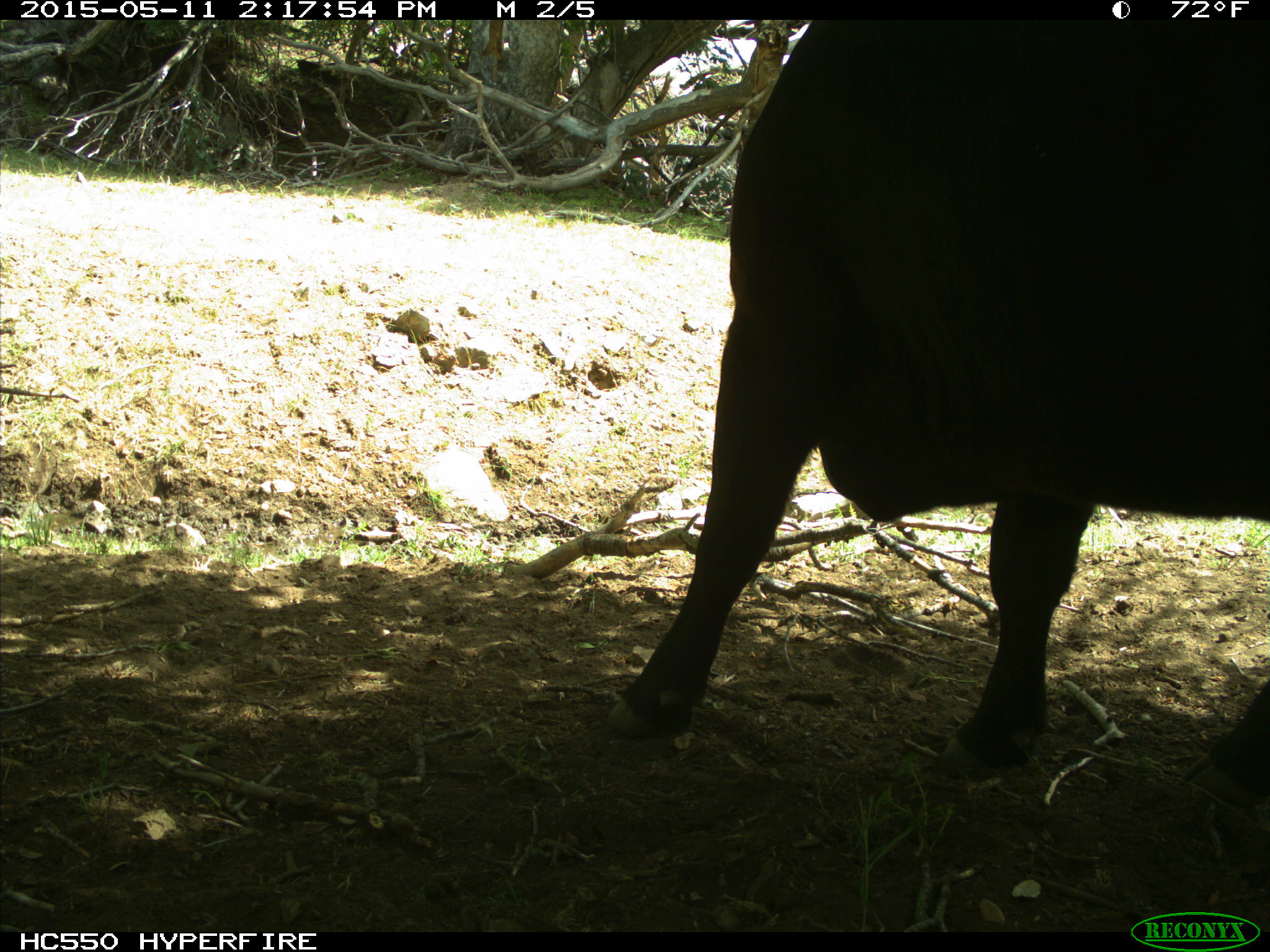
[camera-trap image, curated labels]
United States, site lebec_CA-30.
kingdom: Animalia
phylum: Chordata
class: Mammalia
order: Artiodactyla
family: Bovidae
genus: Bos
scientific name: Bos taurus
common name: domestic cow